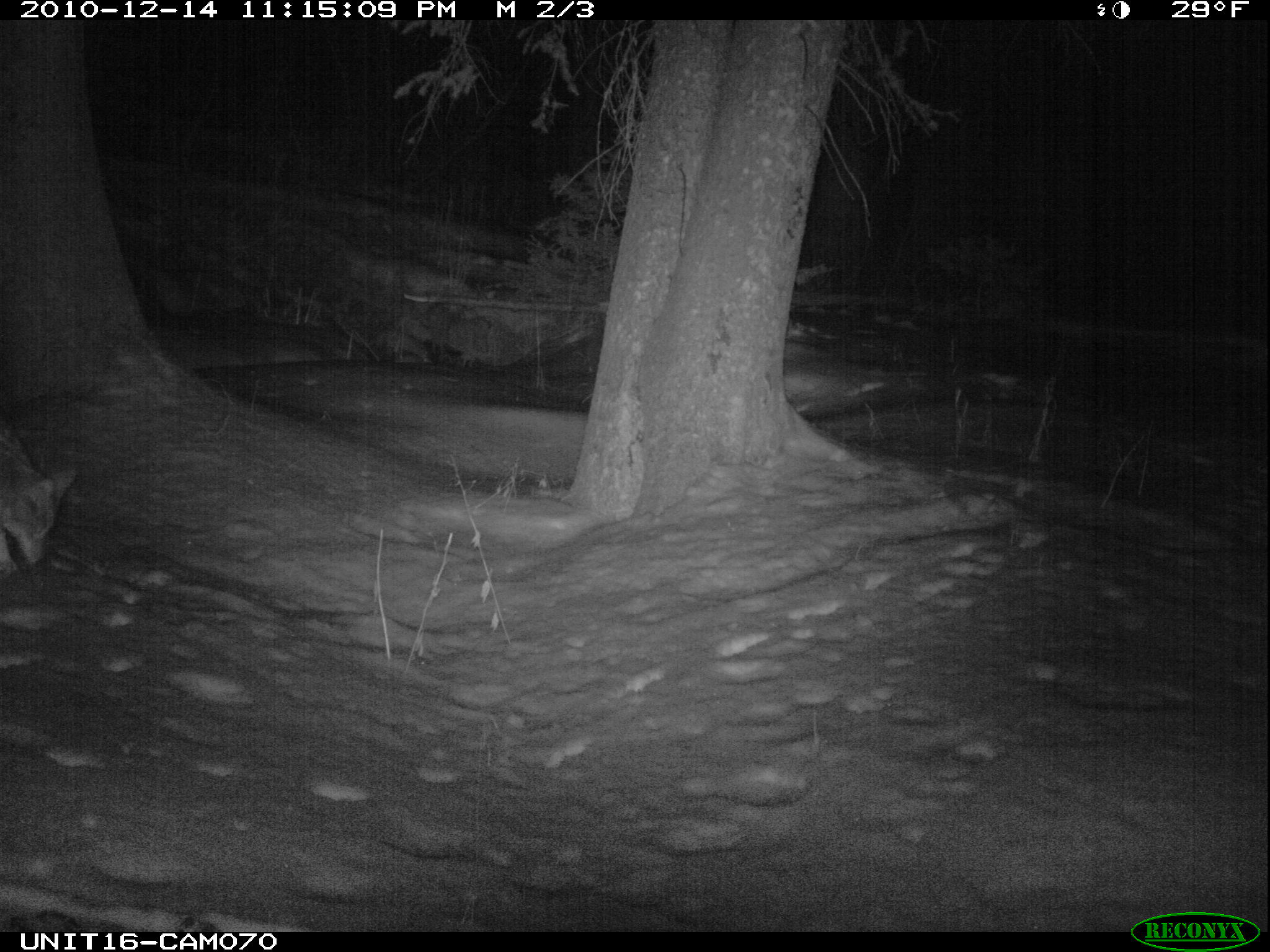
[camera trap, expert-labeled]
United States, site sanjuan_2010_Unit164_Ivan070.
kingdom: Animalia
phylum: Chordata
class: Mammalia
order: Carnivora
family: Canidae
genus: Canis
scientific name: Canis latrans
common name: coyote